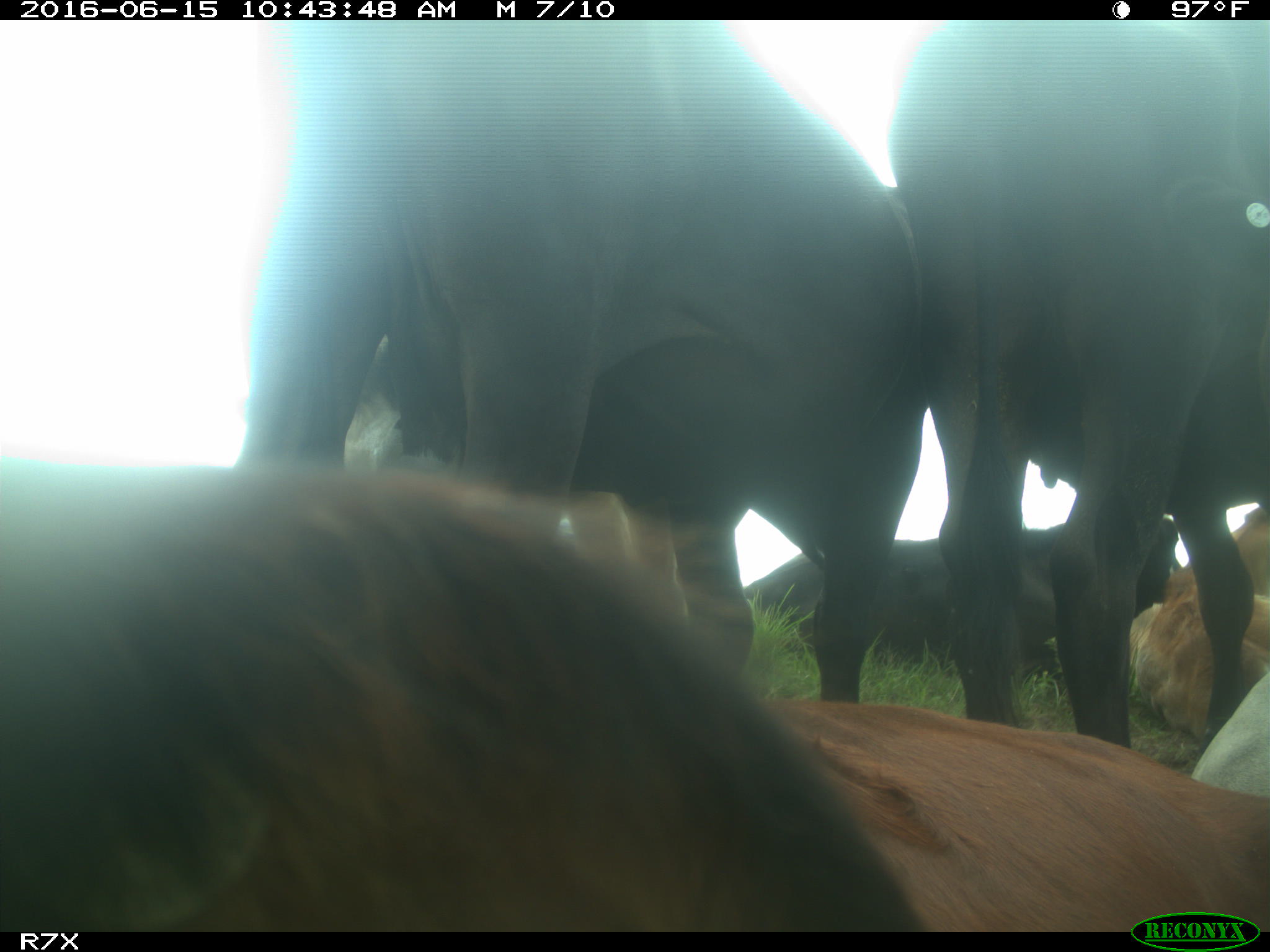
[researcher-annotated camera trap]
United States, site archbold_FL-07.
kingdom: Animalia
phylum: Chordata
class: Mammalia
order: Artiodactyla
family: Bovidae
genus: Bos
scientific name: Bos taurus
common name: domestic cow